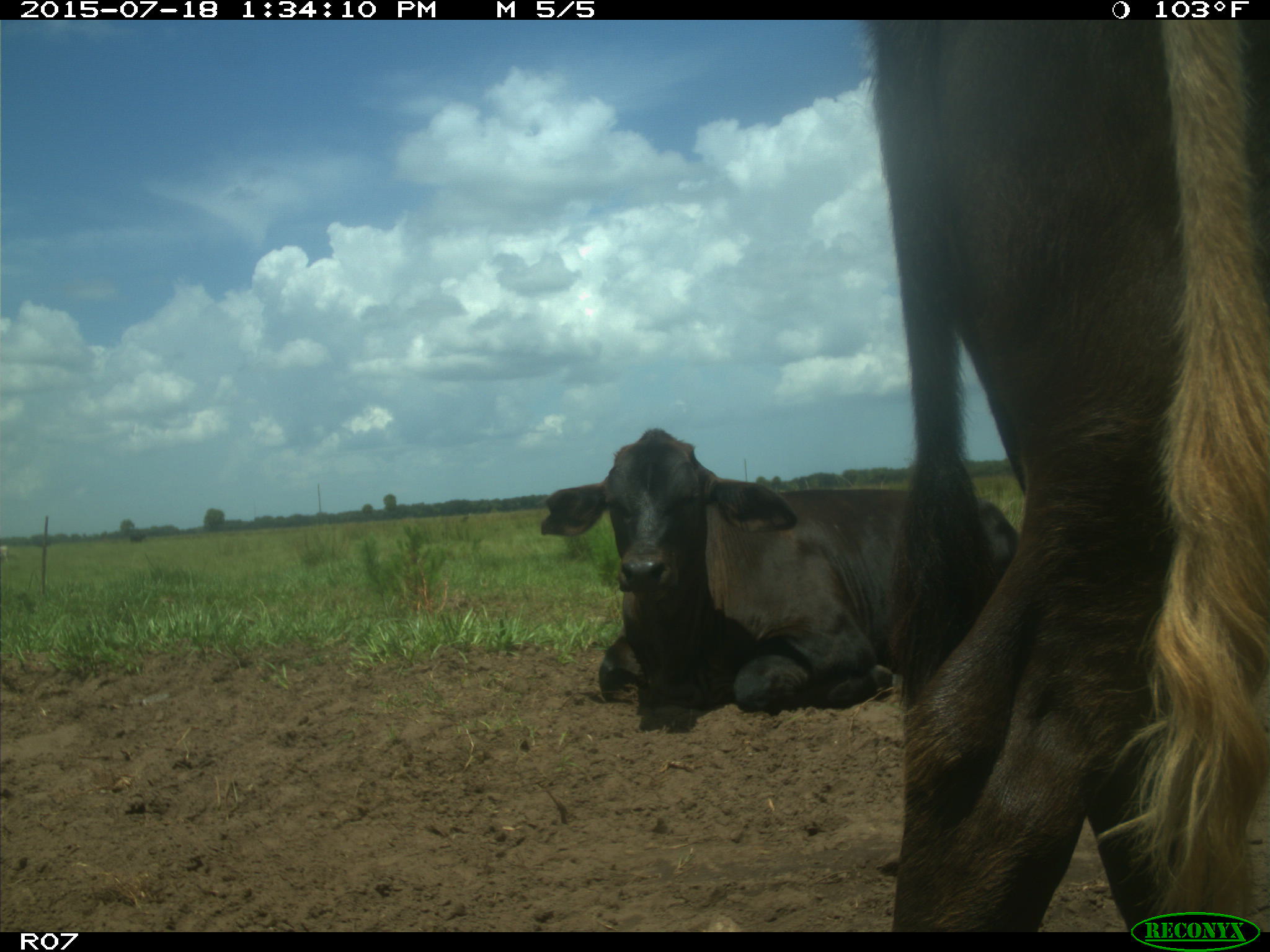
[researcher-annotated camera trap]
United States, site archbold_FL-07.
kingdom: Animalia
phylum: Chordata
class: Mammalia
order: Artiodactyla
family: Bovidae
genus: Bos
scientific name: Bos taurus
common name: domestic cow